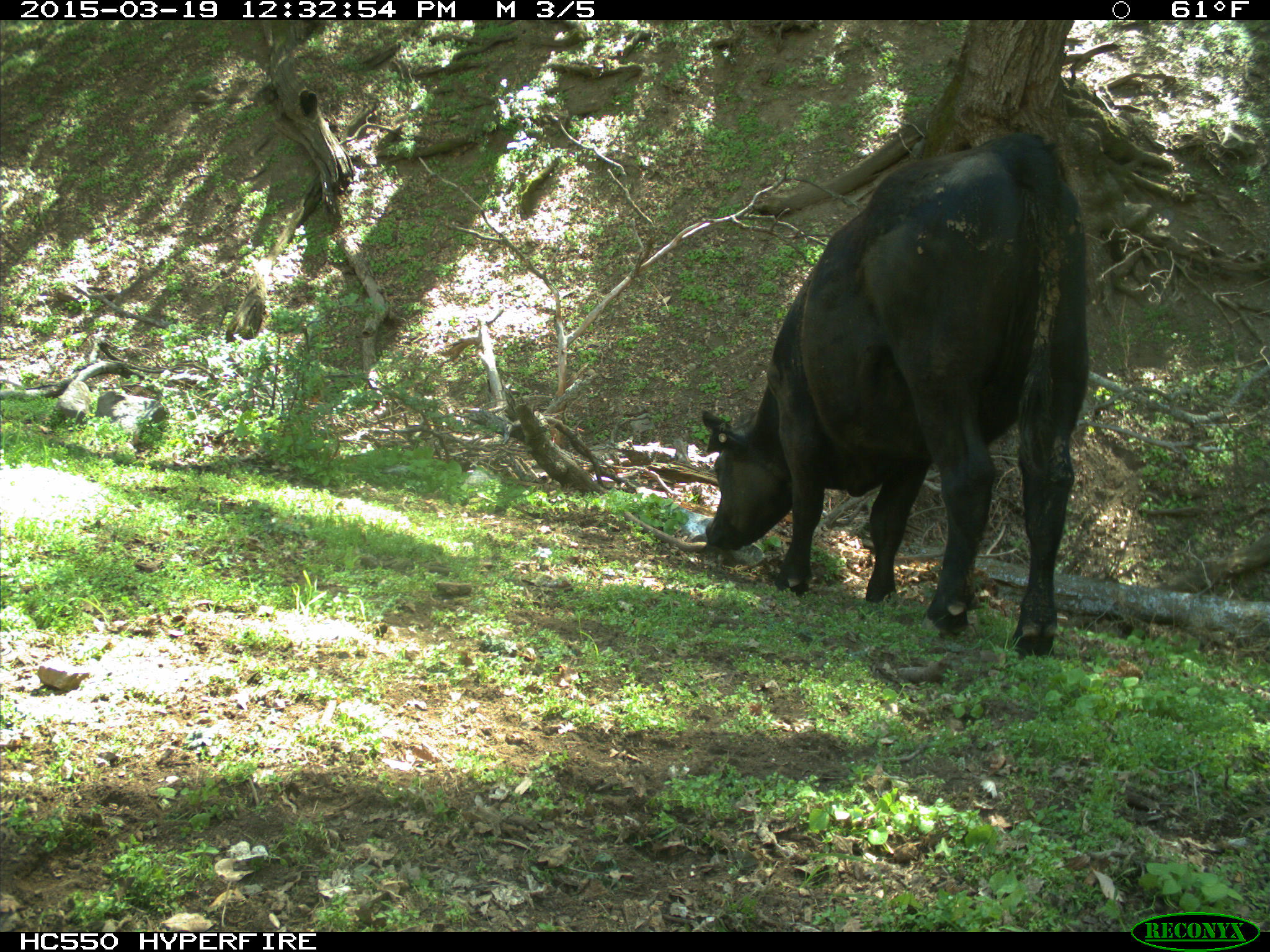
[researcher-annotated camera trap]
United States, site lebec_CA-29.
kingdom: Animalia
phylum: Chordata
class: Mammalia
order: Artiodactyla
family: Bovidae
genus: Bos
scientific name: Bos taurus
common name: domestic cow